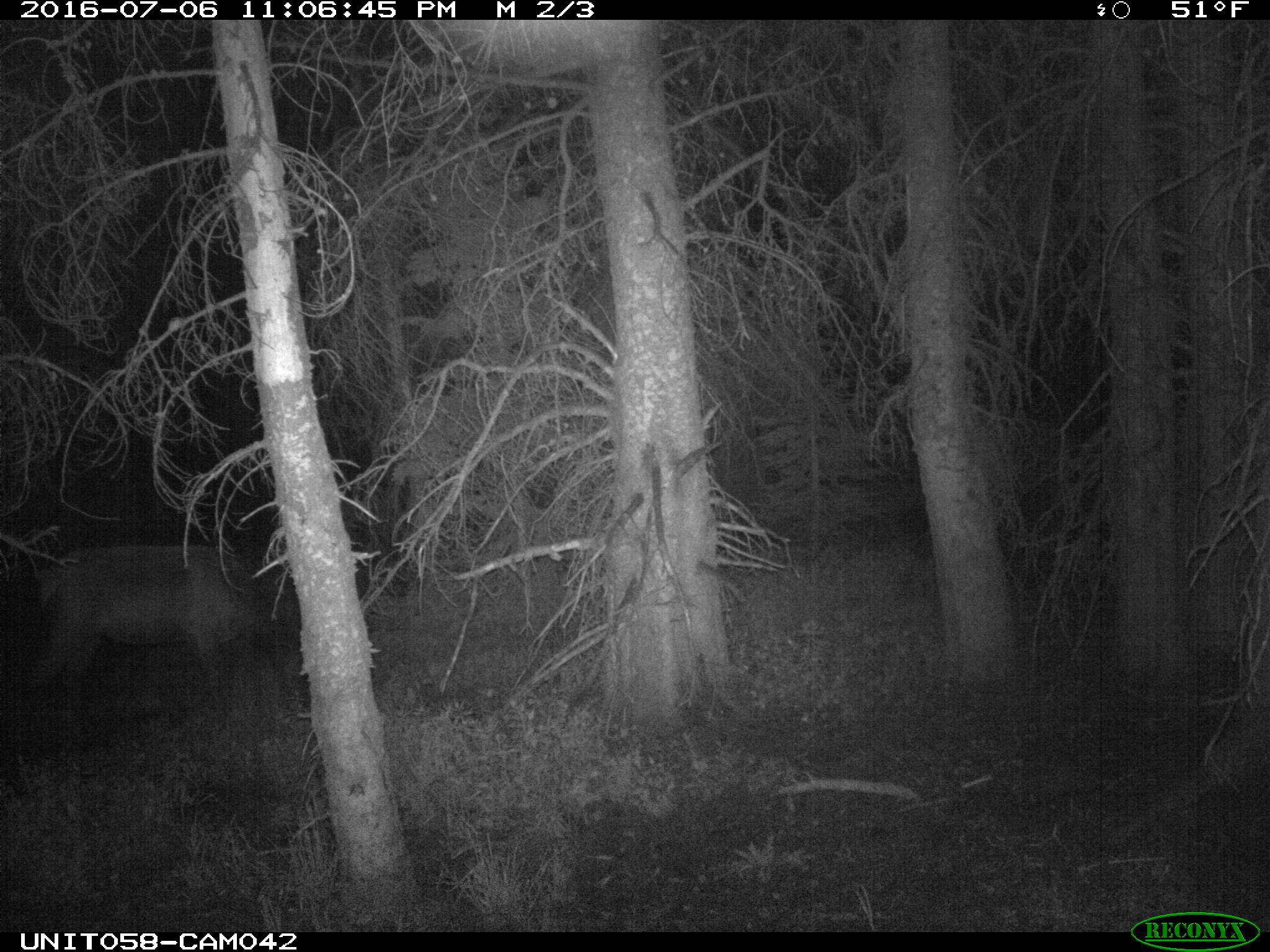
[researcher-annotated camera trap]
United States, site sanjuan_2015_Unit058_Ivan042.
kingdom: Animalia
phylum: Chordata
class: Mammalia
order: Artiodactyla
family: Cervidae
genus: Cervus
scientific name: Cervus elaphus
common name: red deer